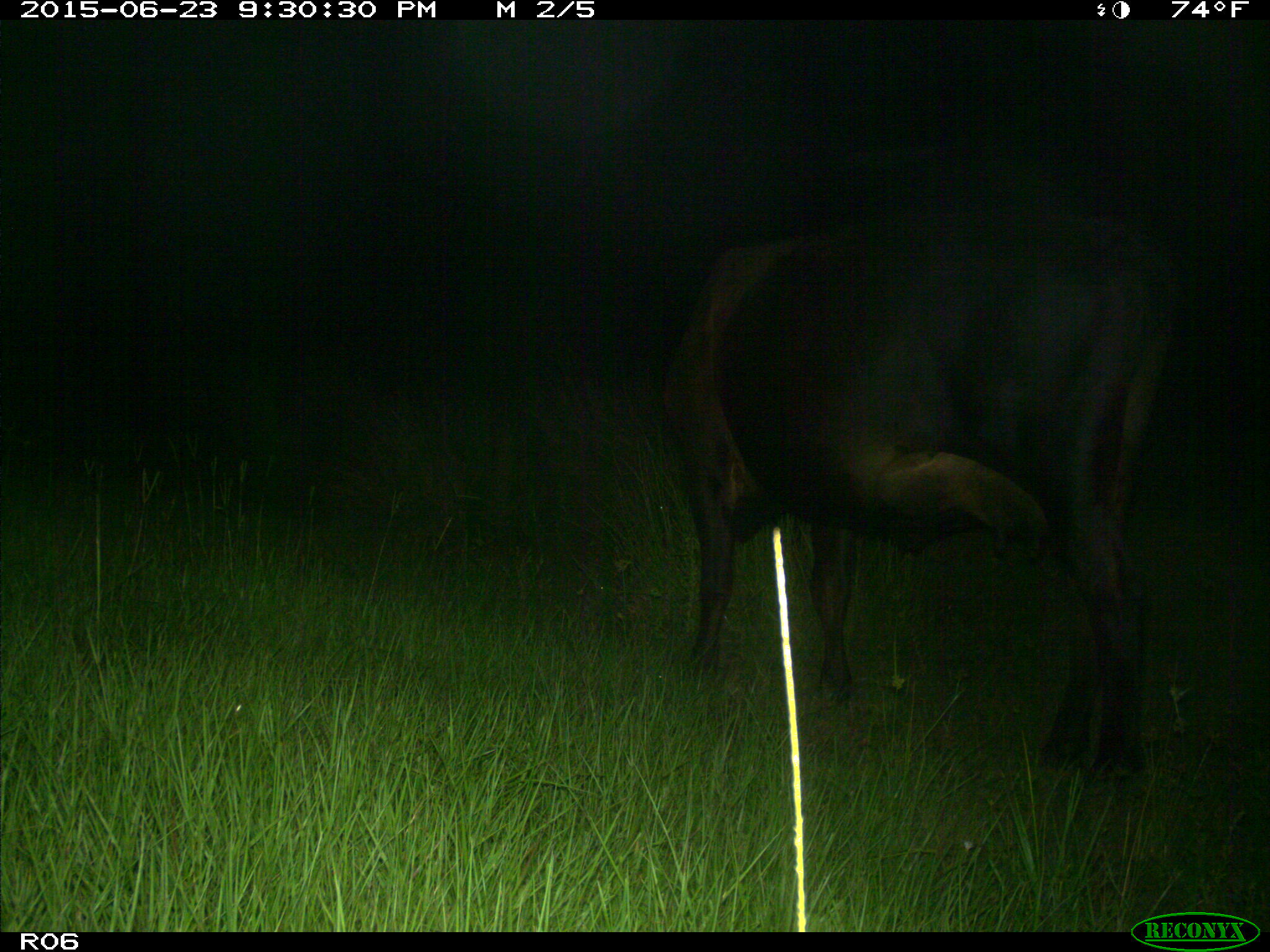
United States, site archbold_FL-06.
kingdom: Animalia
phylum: Chordata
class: Mammalia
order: Artiodactyla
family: Bovidae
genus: Bos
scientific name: Bos taurus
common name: domestic cow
Bos taurus (domestic cow).